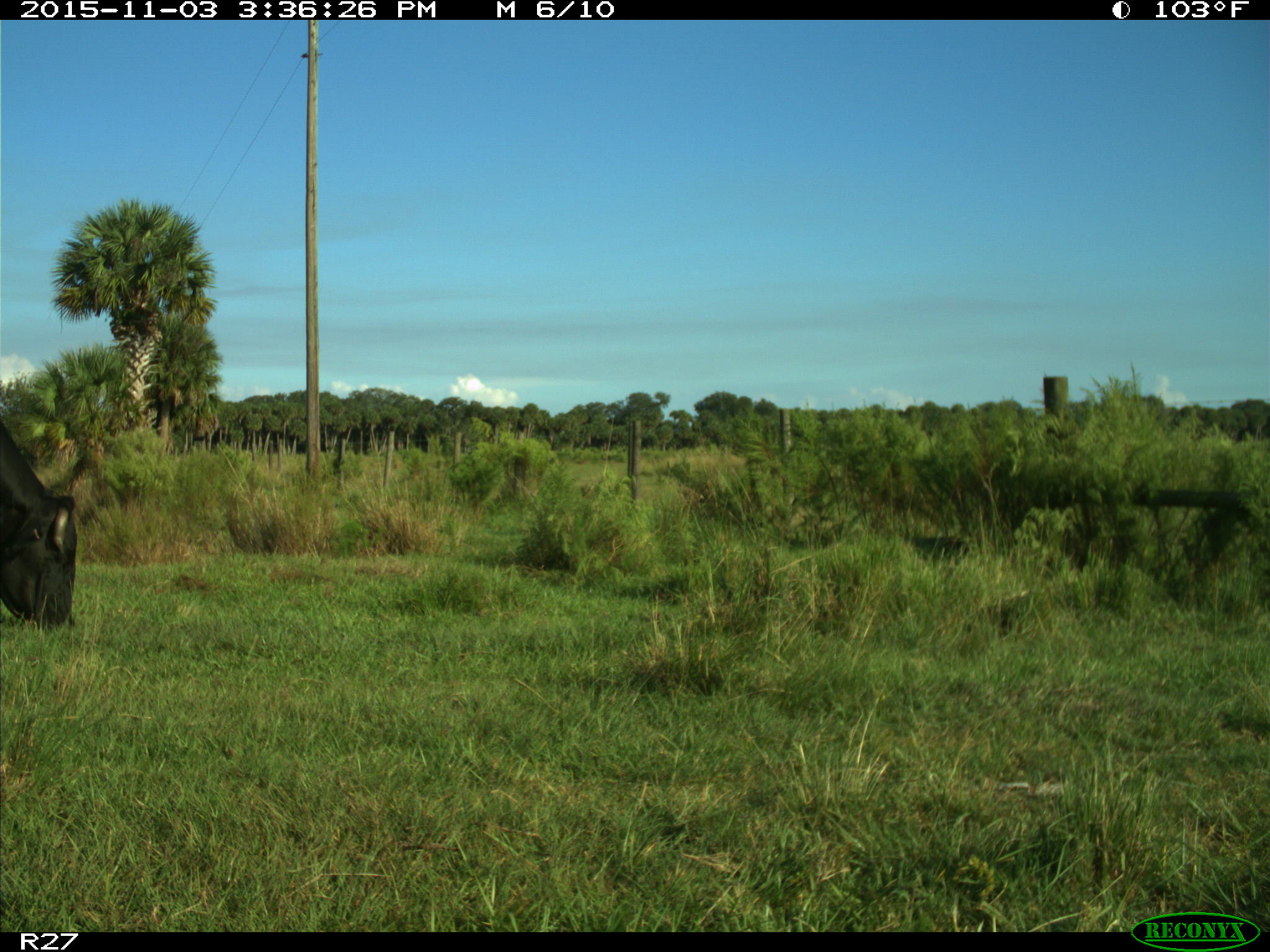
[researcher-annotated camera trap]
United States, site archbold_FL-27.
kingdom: Animalia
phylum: Chordata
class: Mammalia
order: Artiodactyla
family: Bovidae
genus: Bos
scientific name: Bos taurus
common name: domestic cow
Bos taurus (domestic cow).